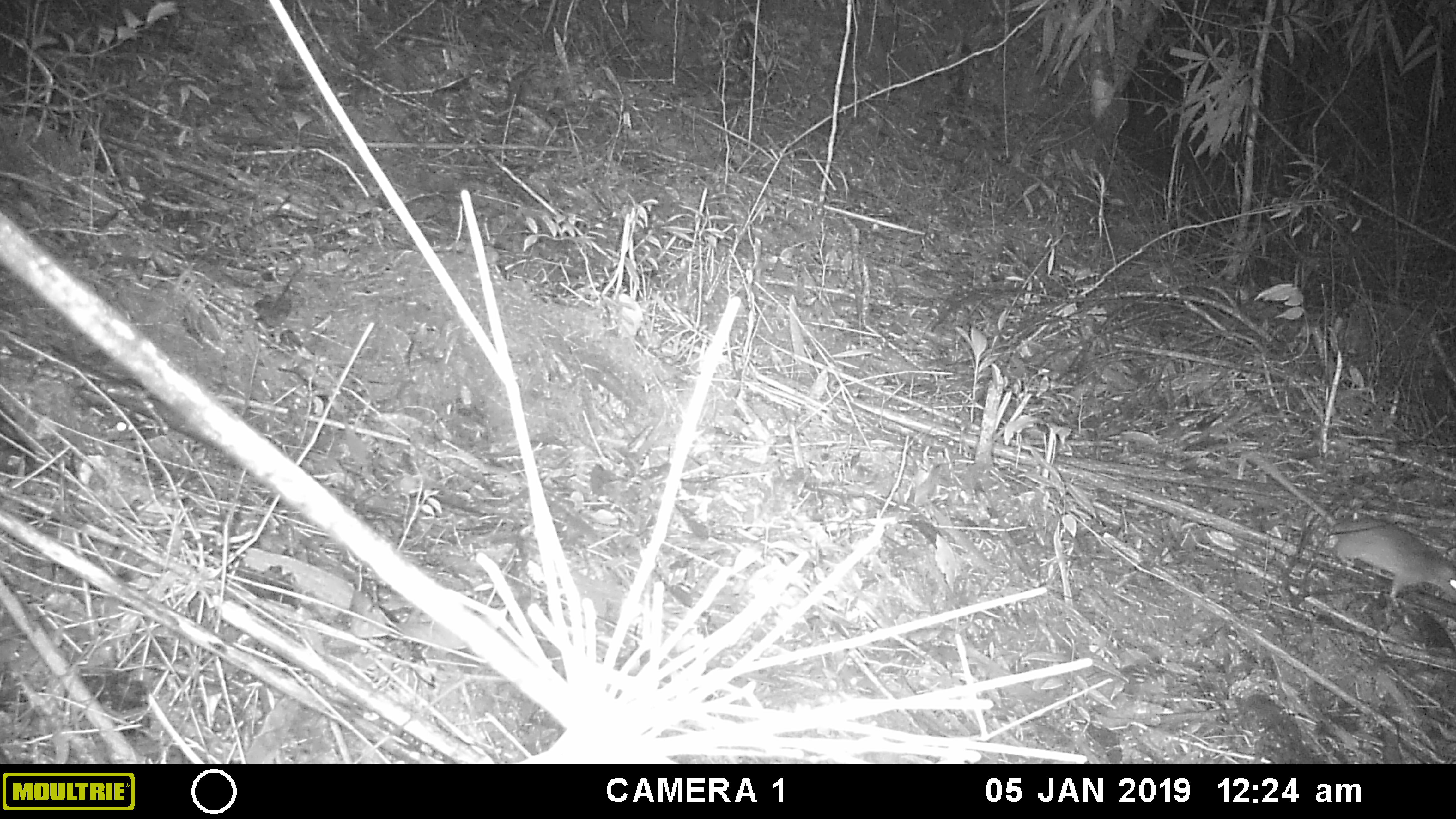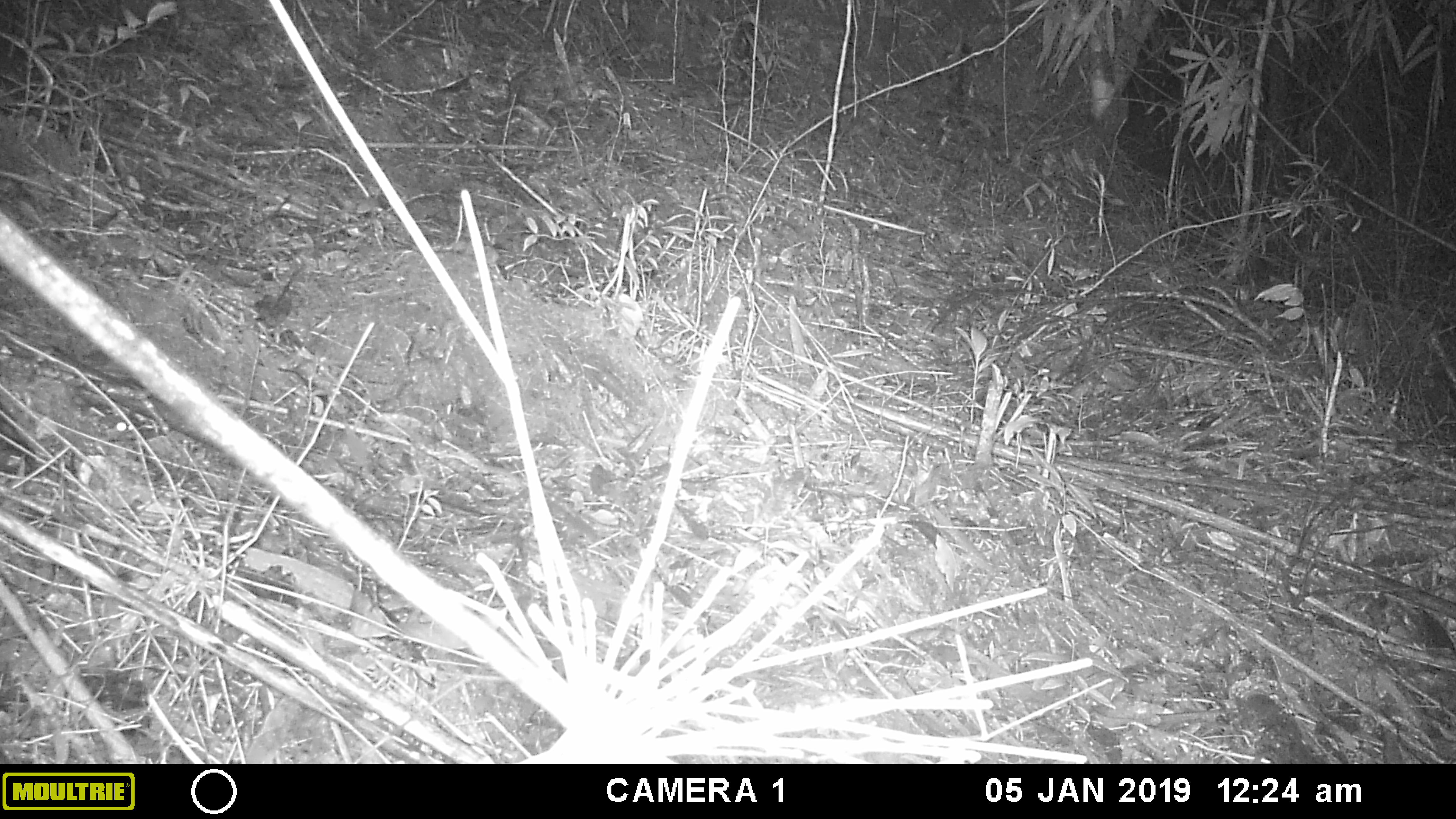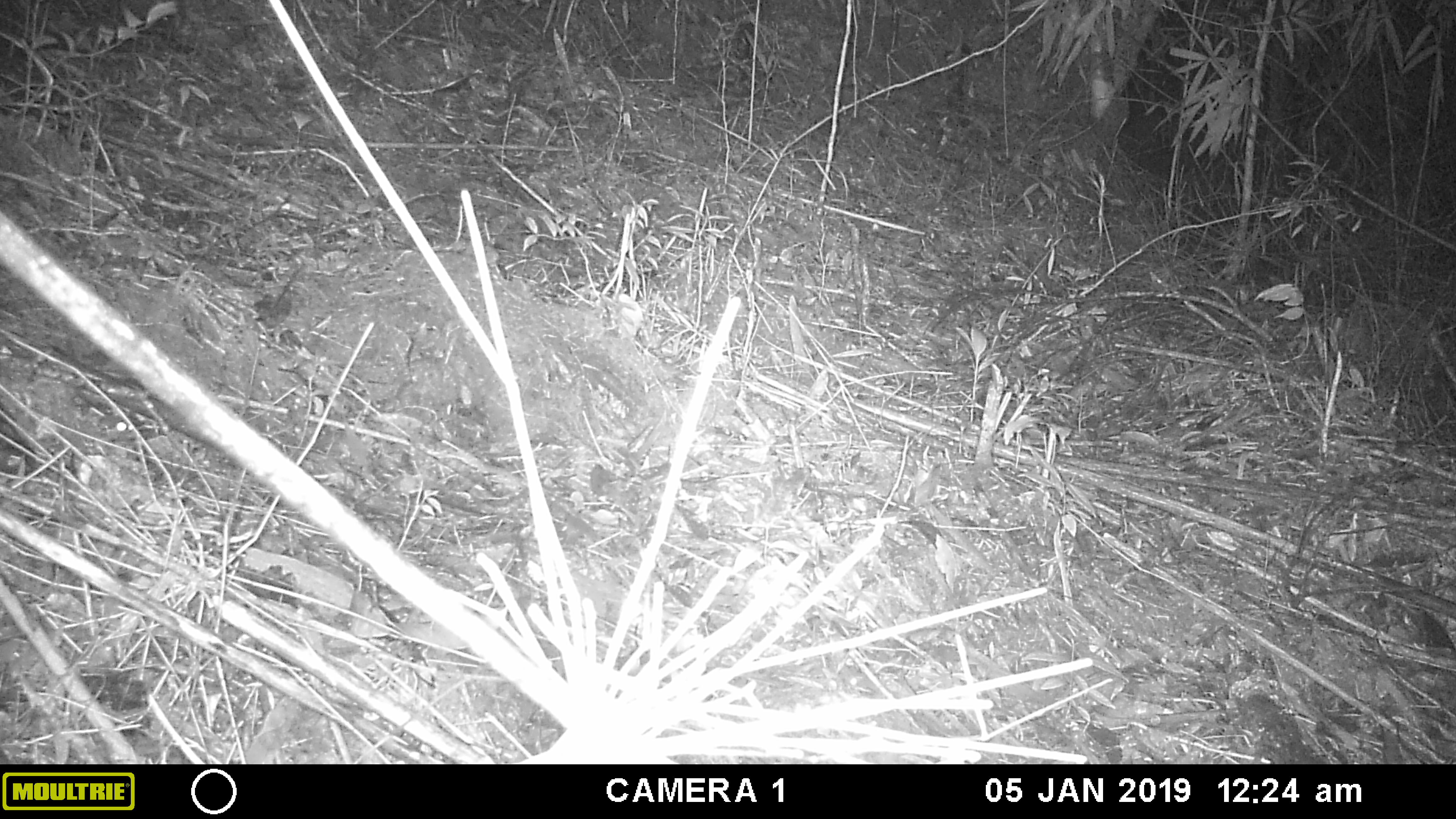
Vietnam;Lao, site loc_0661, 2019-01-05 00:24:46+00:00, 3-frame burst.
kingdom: Animalia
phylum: Chordata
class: Mammalia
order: Rodentia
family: Muridae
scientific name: Muridae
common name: old-world mice and rats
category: unidentified murid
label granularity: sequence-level